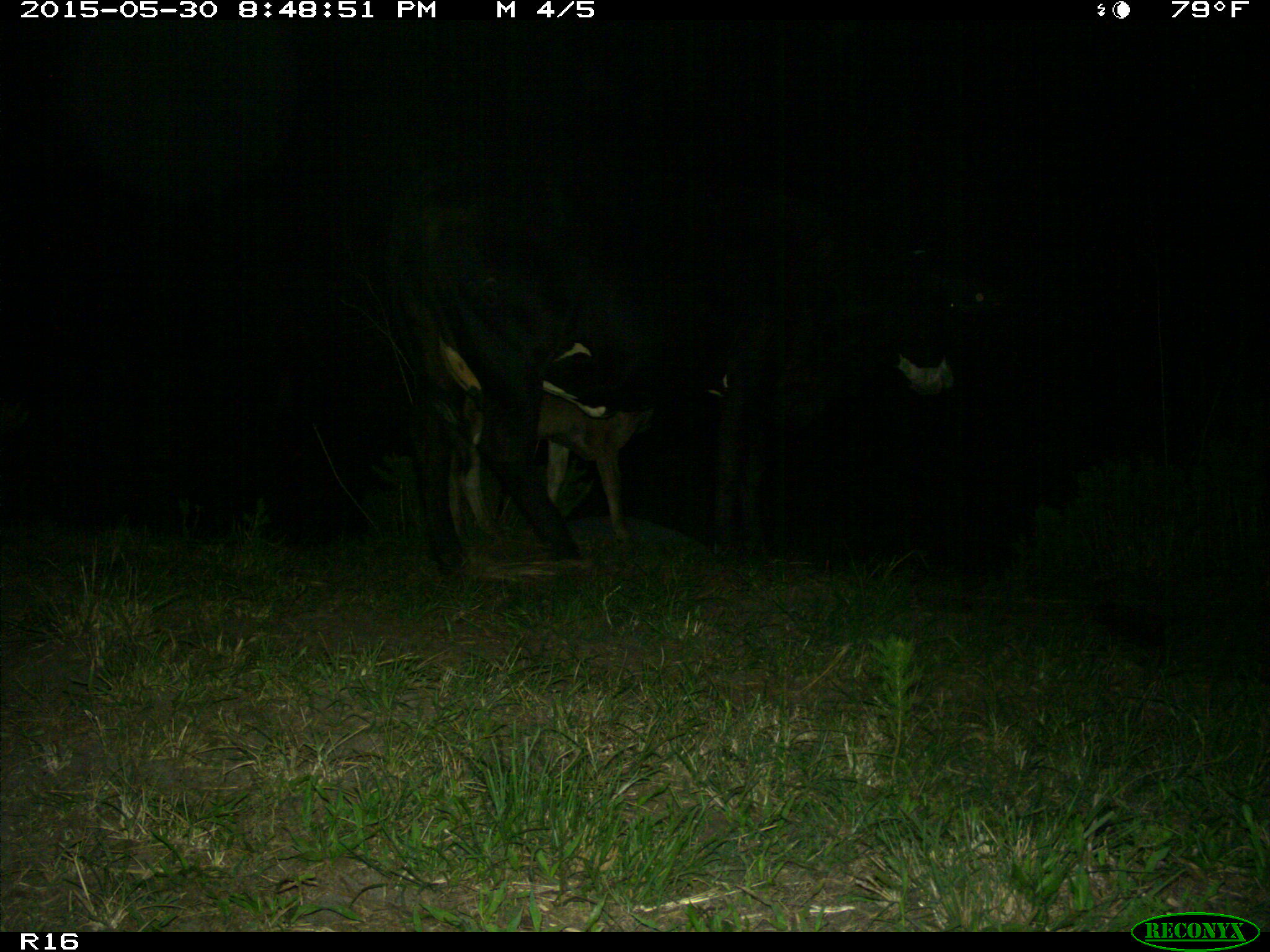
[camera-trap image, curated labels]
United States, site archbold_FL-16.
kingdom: Animalia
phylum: Chordata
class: Mammalia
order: Artiodactyla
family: Bovidae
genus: Bos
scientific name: Bos taurus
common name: domestic cow